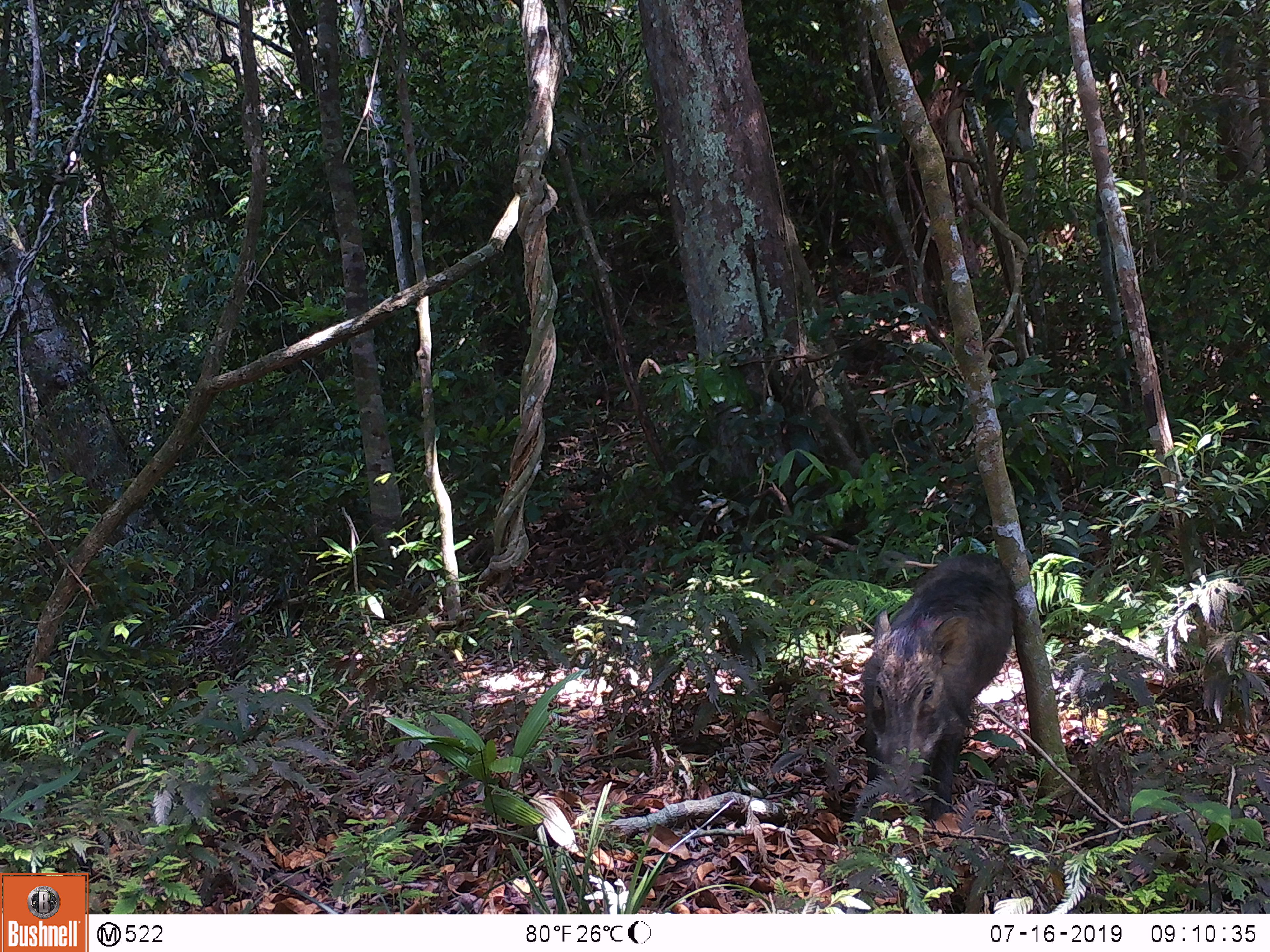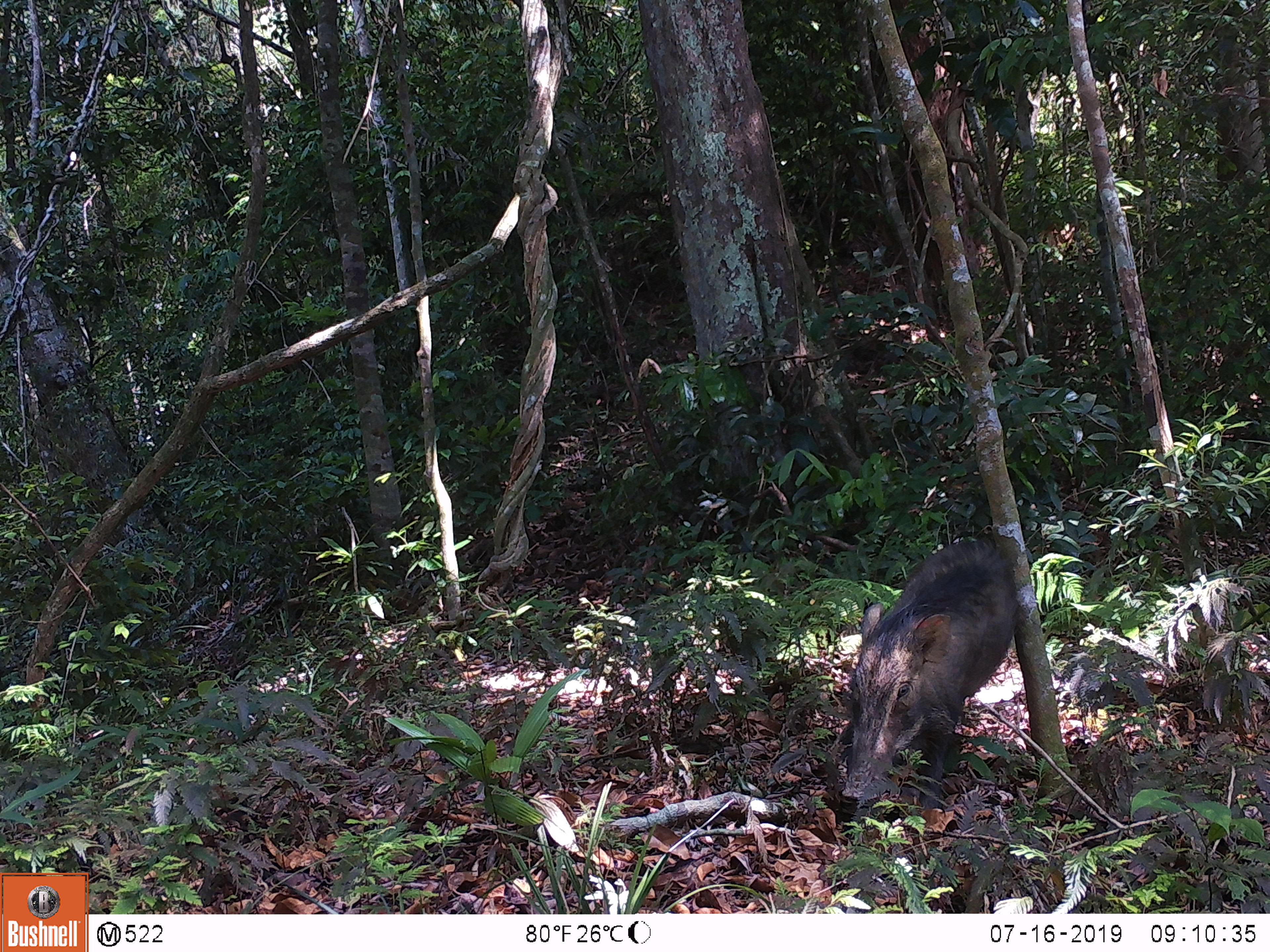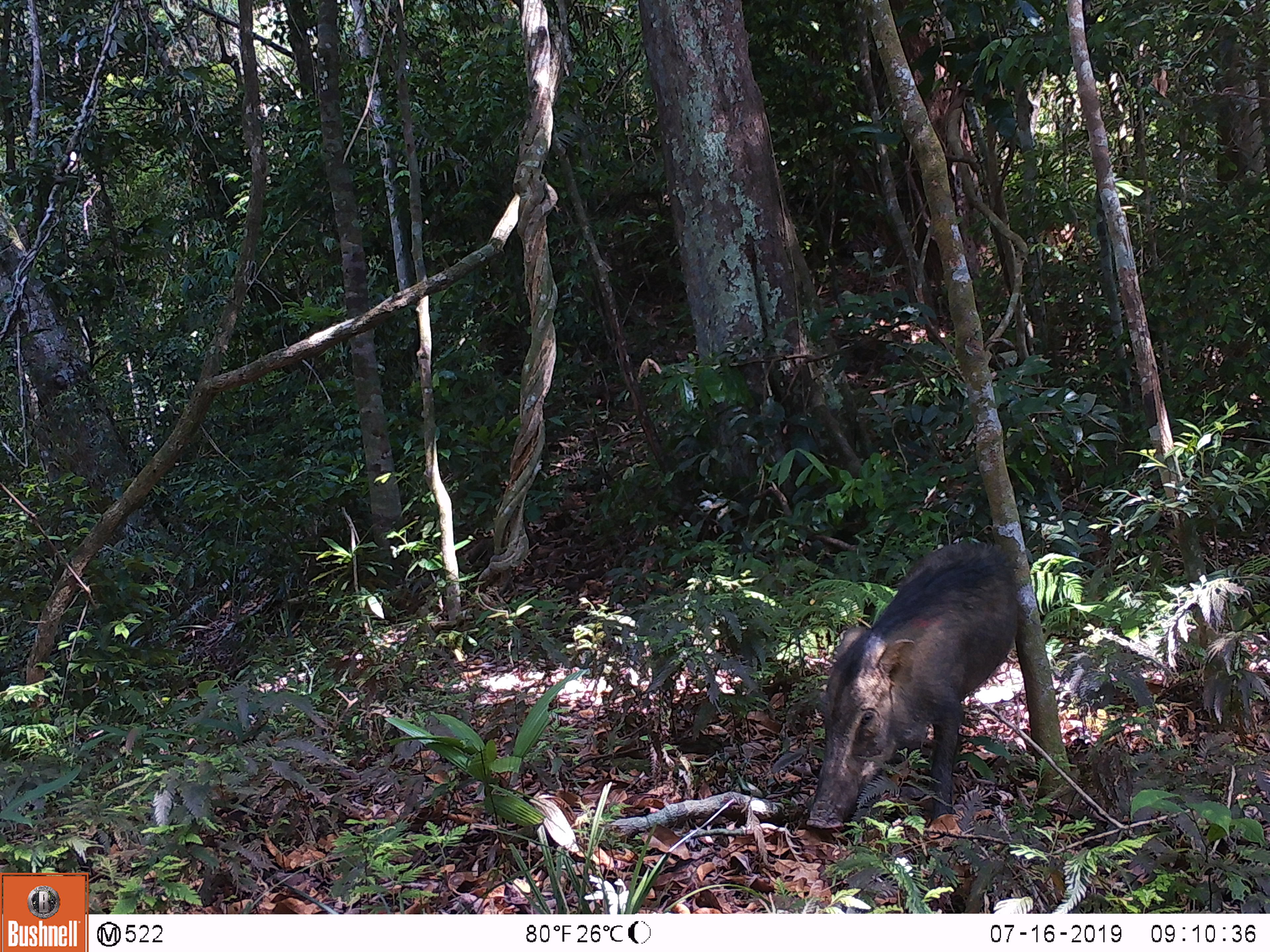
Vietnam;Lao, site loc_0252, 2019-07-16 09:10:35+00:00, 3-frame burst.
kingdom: Animalia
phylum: Chordata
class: Mammalia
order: Artiodactyla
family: Suidae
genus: Sus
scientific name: Sus scrofa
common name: eurasian wild pig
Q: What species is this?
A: Eurasian wild pig (Sus scrofa).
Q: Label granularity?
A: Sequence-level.